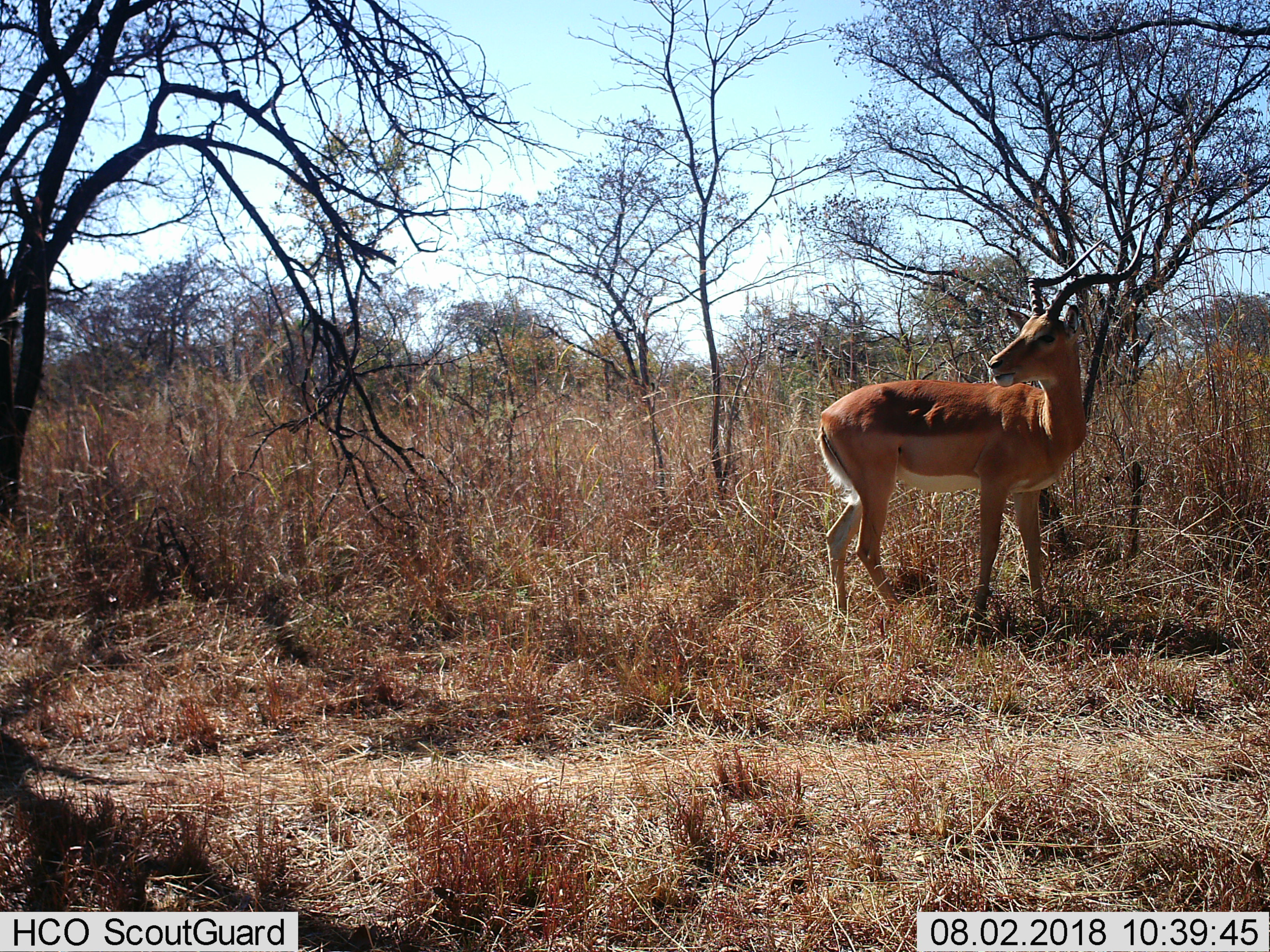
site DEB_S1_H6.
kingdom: Animalia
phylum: Chordata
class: Mammalia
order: Artiodactyla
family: Bovidae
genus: Aepyceros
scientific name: Aepyceros melampus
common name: impala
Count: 1.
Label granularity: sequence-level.